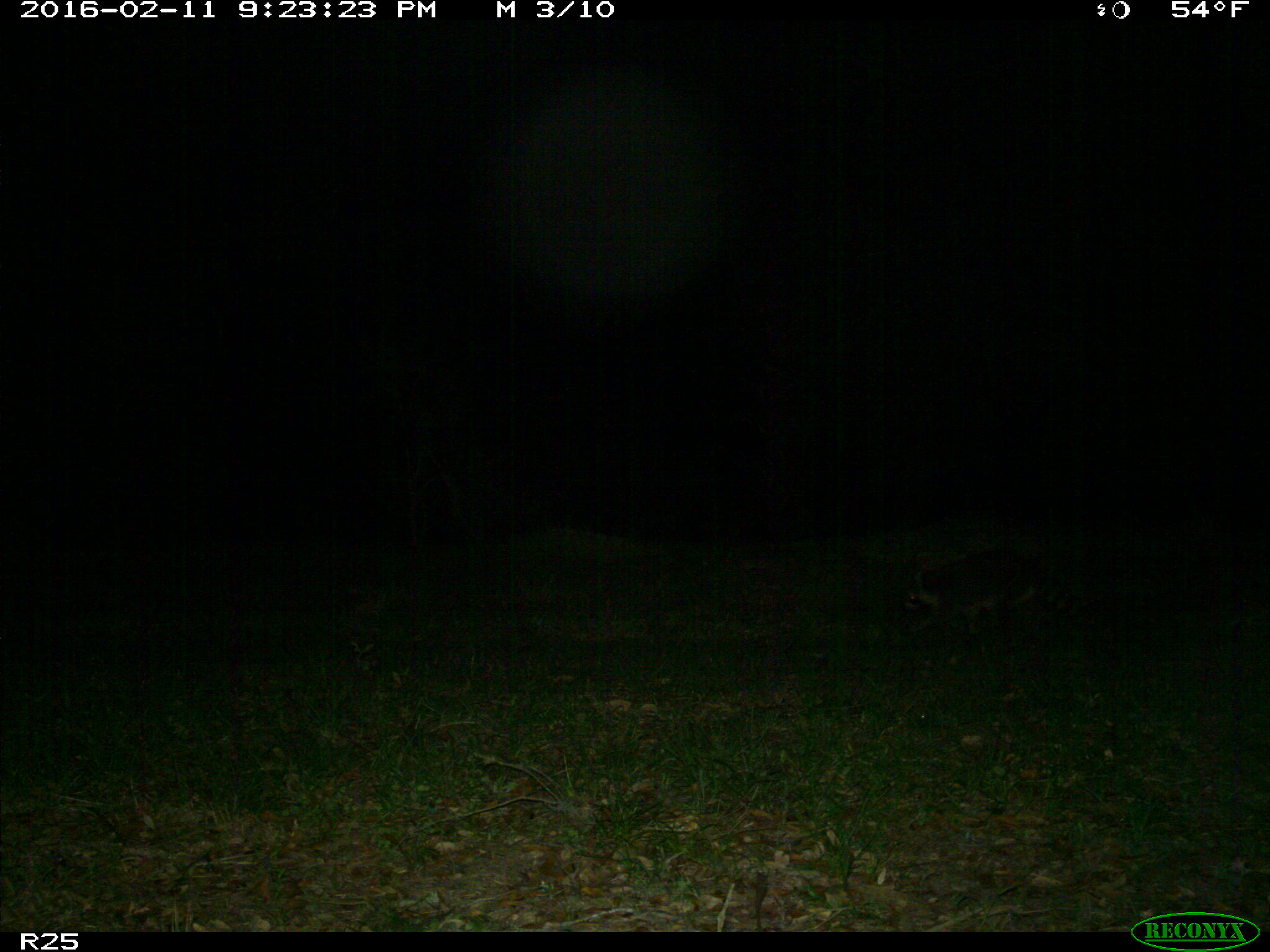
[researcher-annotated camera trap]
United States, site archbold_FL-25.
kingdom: Animalia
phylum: Chordata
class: Mammalia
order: Carnivora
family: Procyonidae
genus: Procyon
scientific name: Procyon lotor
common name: common raccoon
Procyon lotor (common raccoon).